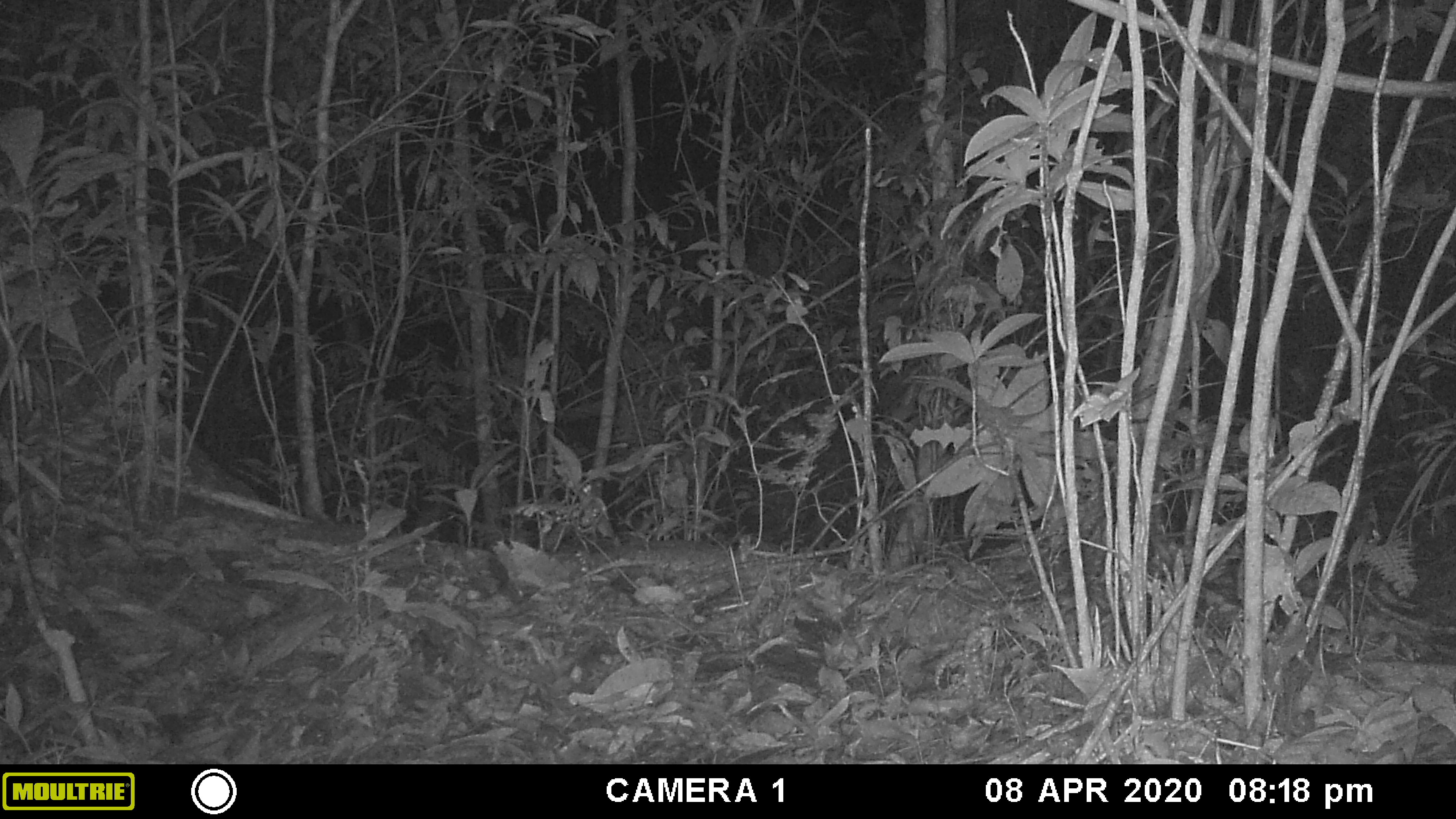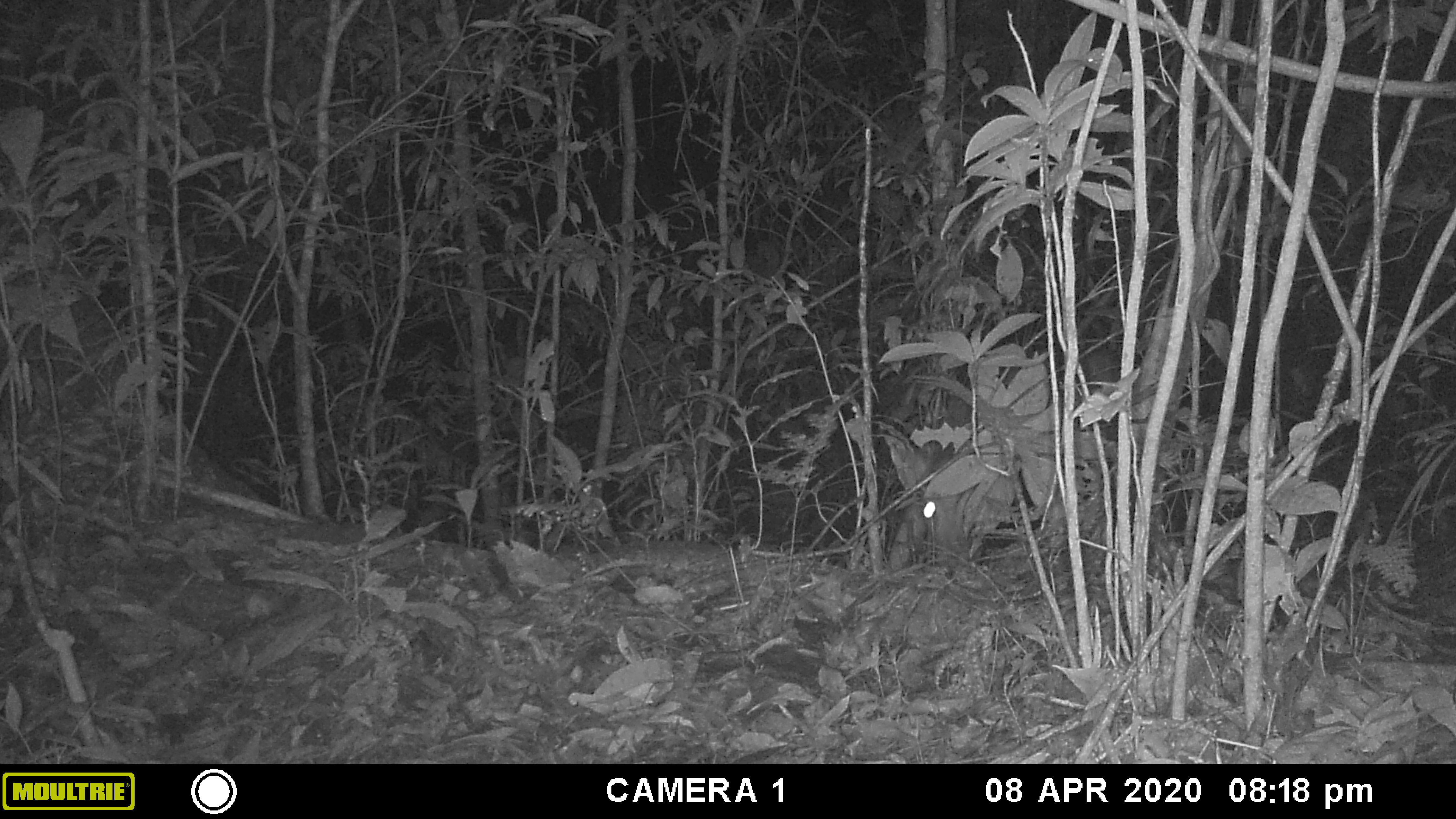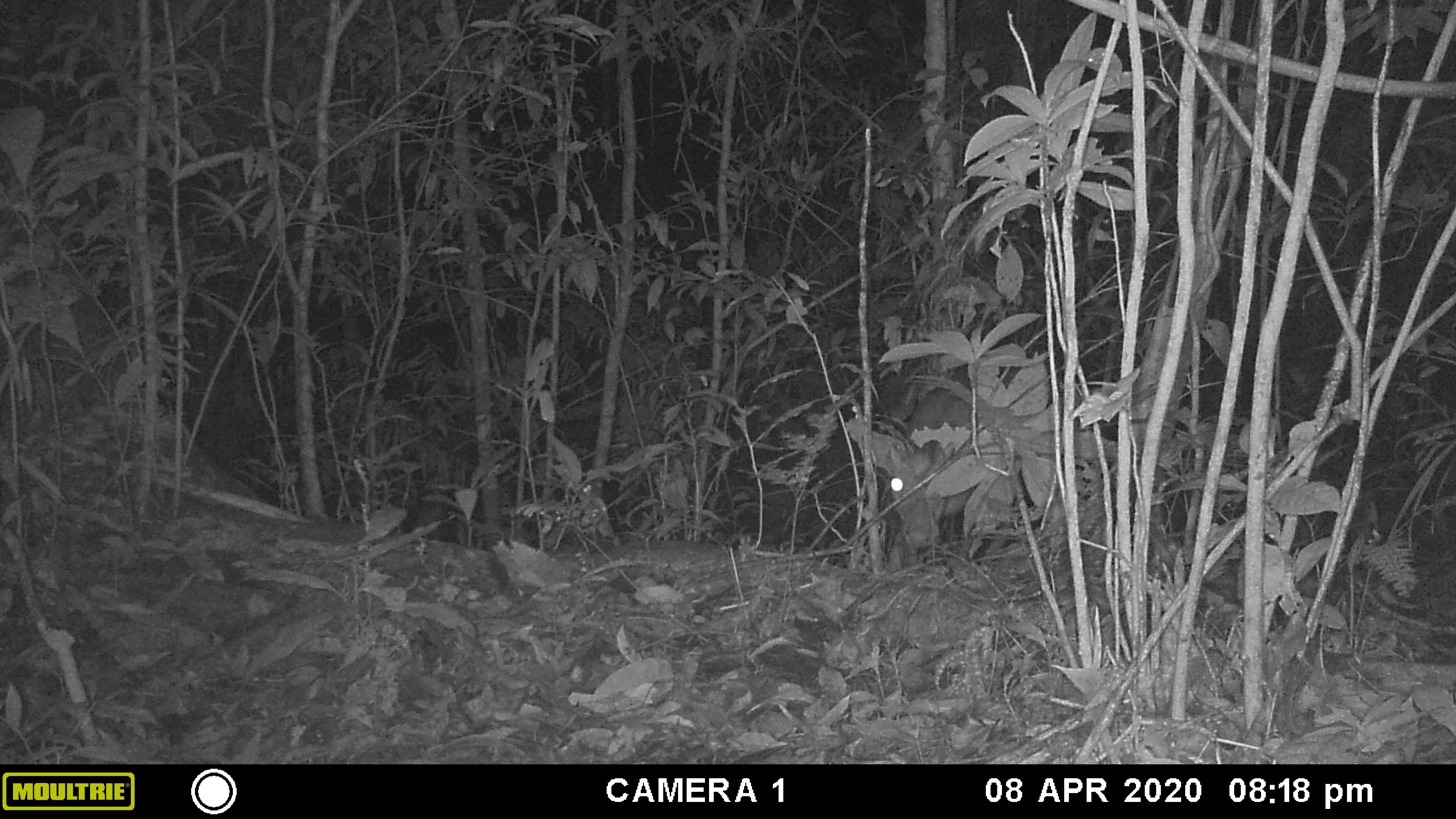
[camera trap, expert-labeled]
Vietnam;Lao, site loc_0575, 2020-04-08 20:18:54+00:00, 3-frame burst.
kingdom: Animalia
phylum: Chordata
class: Mammalia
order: Artiodactyla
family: Cervidae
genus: Muntiacus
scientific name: Muntiacus rooseveltorum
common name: roosevelt's muntjac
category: roosevelts muntjac group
Roosevelts muntjac group (roosevelt's muntjac) (Muntiacus rooseveltorum). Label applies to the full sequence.